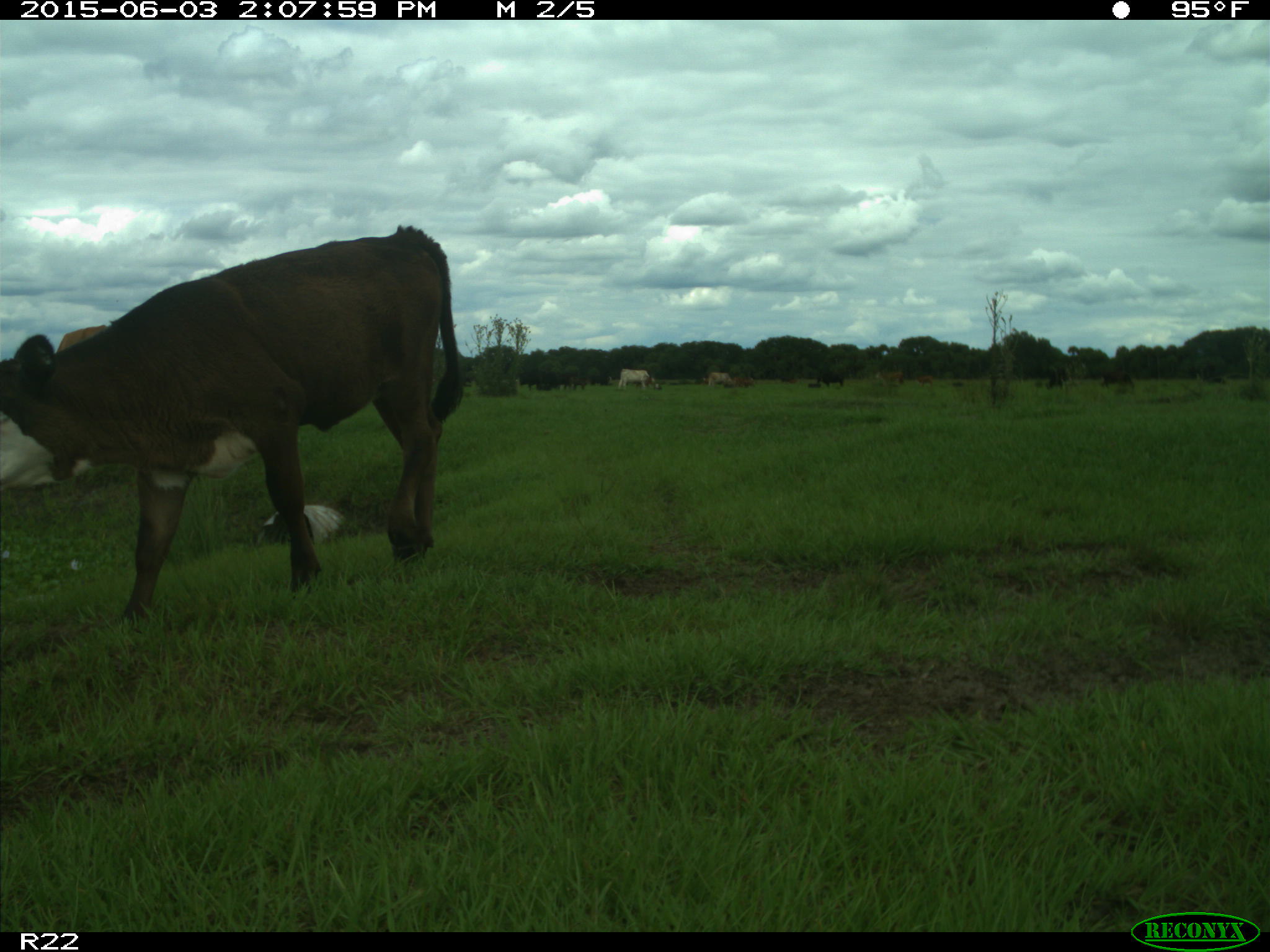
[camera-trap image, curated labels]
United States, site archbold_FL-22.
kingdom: Animalia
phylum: Chordata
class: Mammalia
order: Artiodactyla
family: Bovidae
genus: Bos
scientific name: Bos taurus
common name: domestic cow